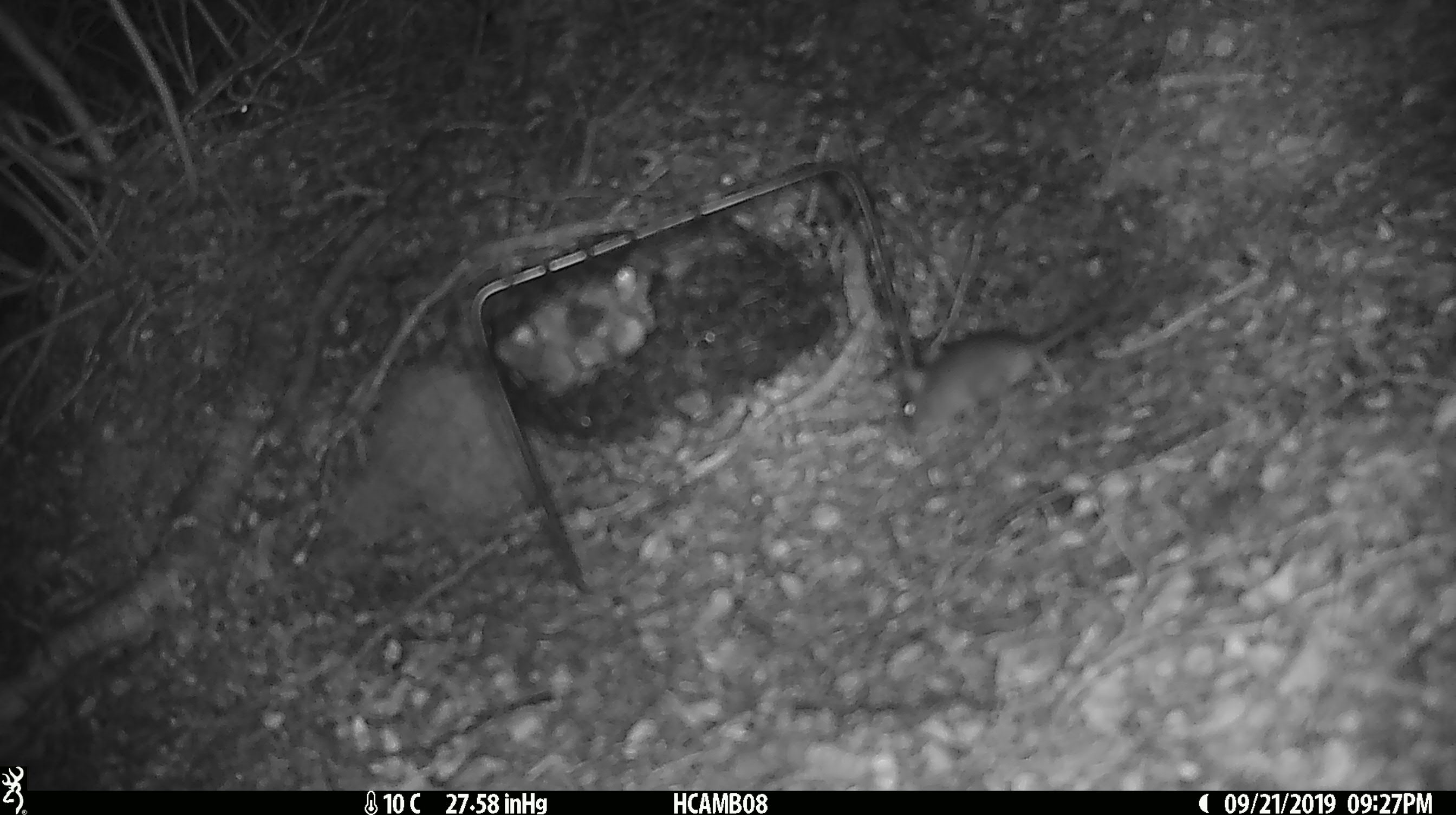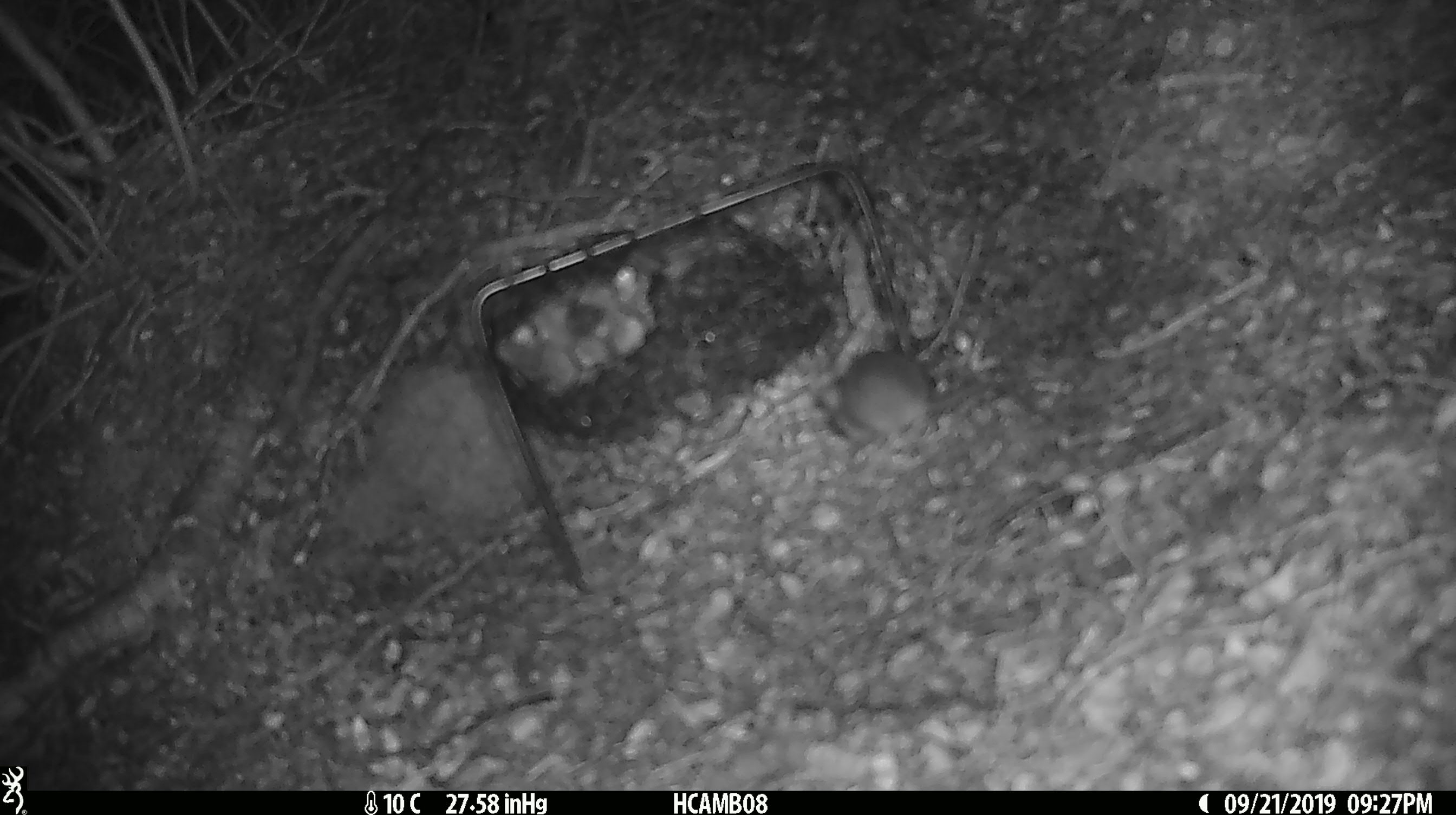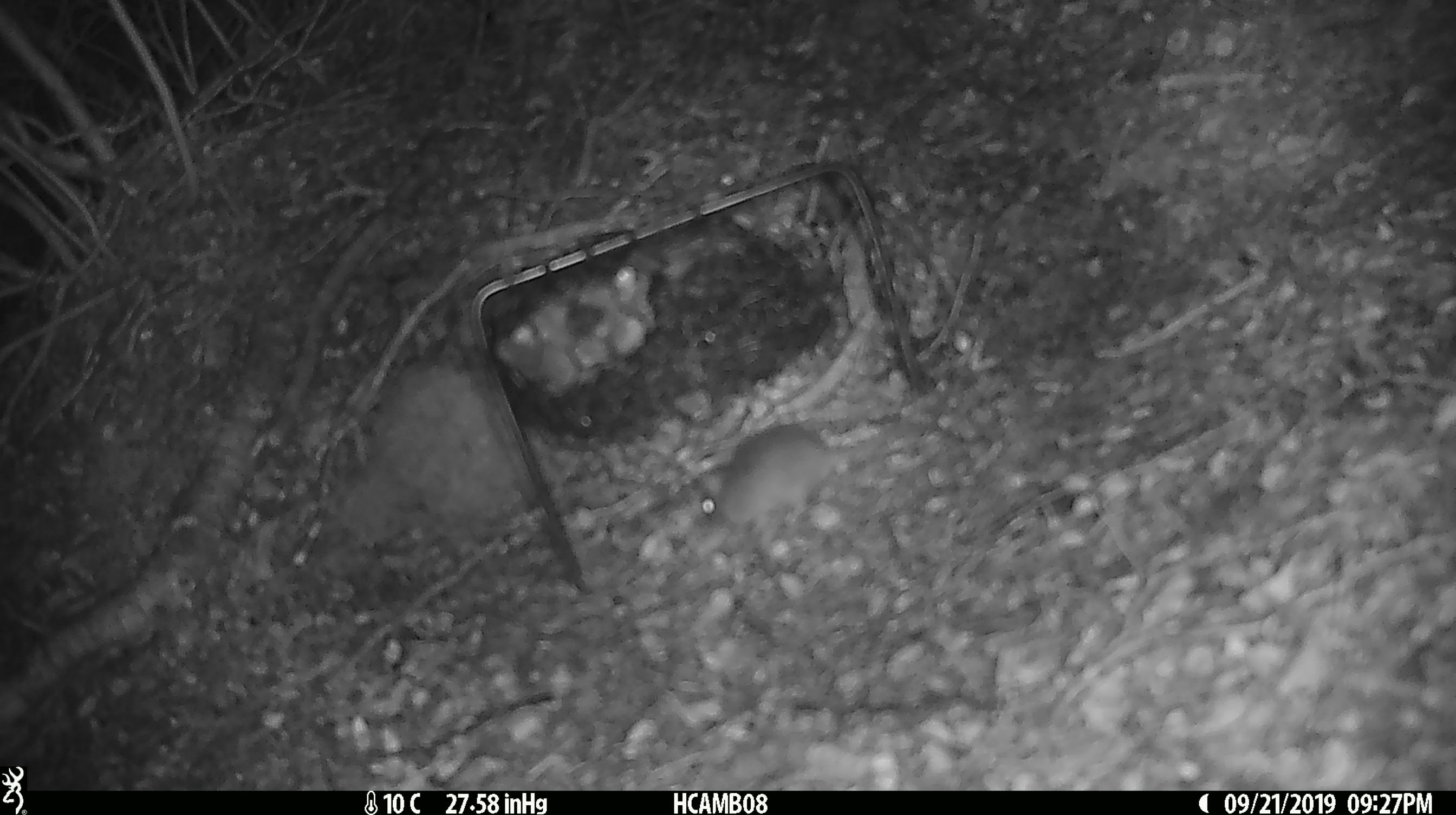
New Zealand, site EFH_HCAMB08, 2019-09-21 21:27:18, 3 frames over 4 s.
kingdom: Animalia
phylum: Chordata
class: Mammalia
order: Rodentia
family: Muridae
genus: Mus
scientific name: Mus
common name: mouse